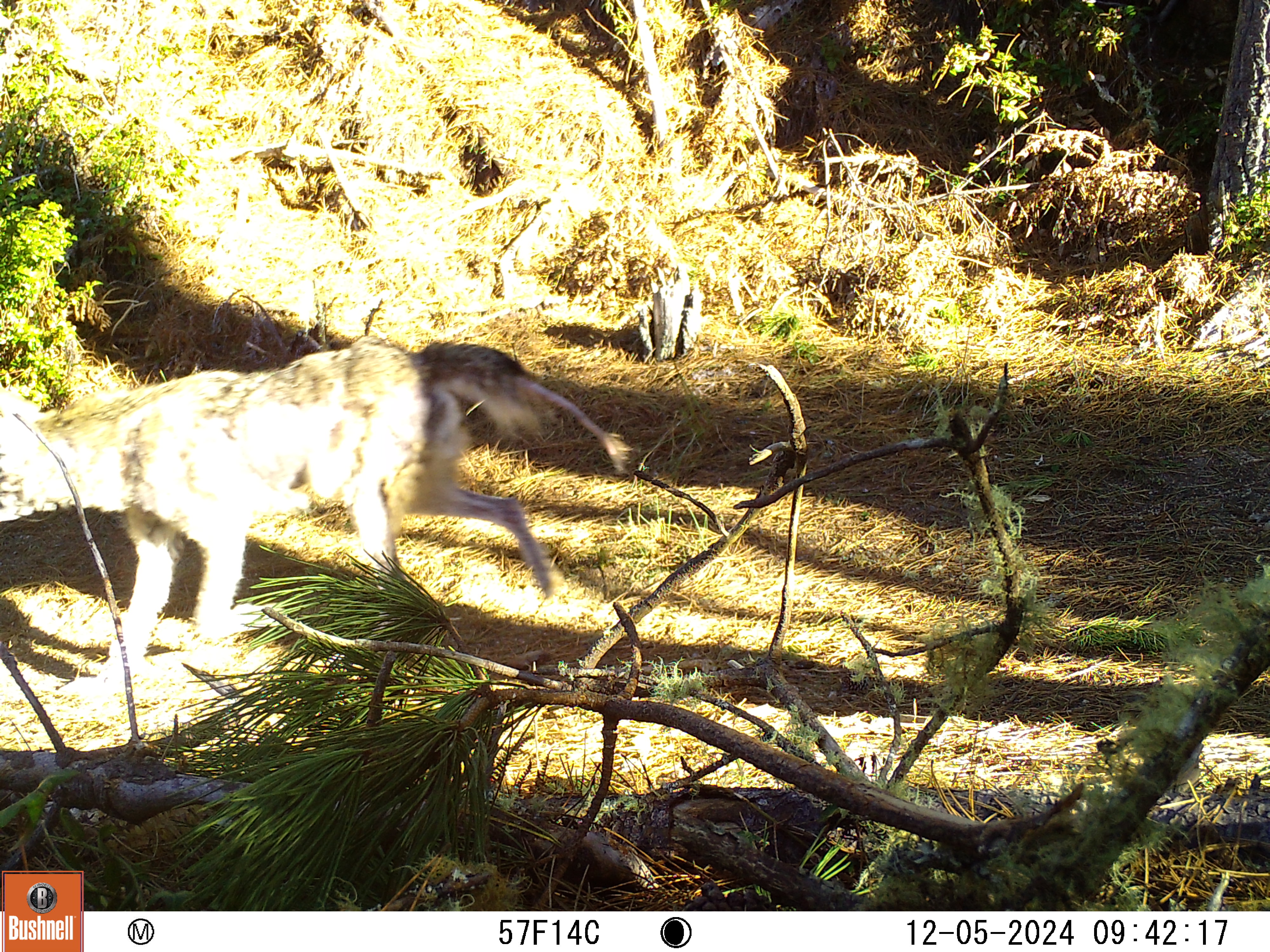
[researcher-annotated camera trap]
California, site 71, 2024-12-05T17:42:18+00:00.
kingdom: Animalia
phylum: Chordata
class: Mammalia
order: Carnivora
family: Canidae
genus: Canis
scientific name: Canis latrans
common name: coyote